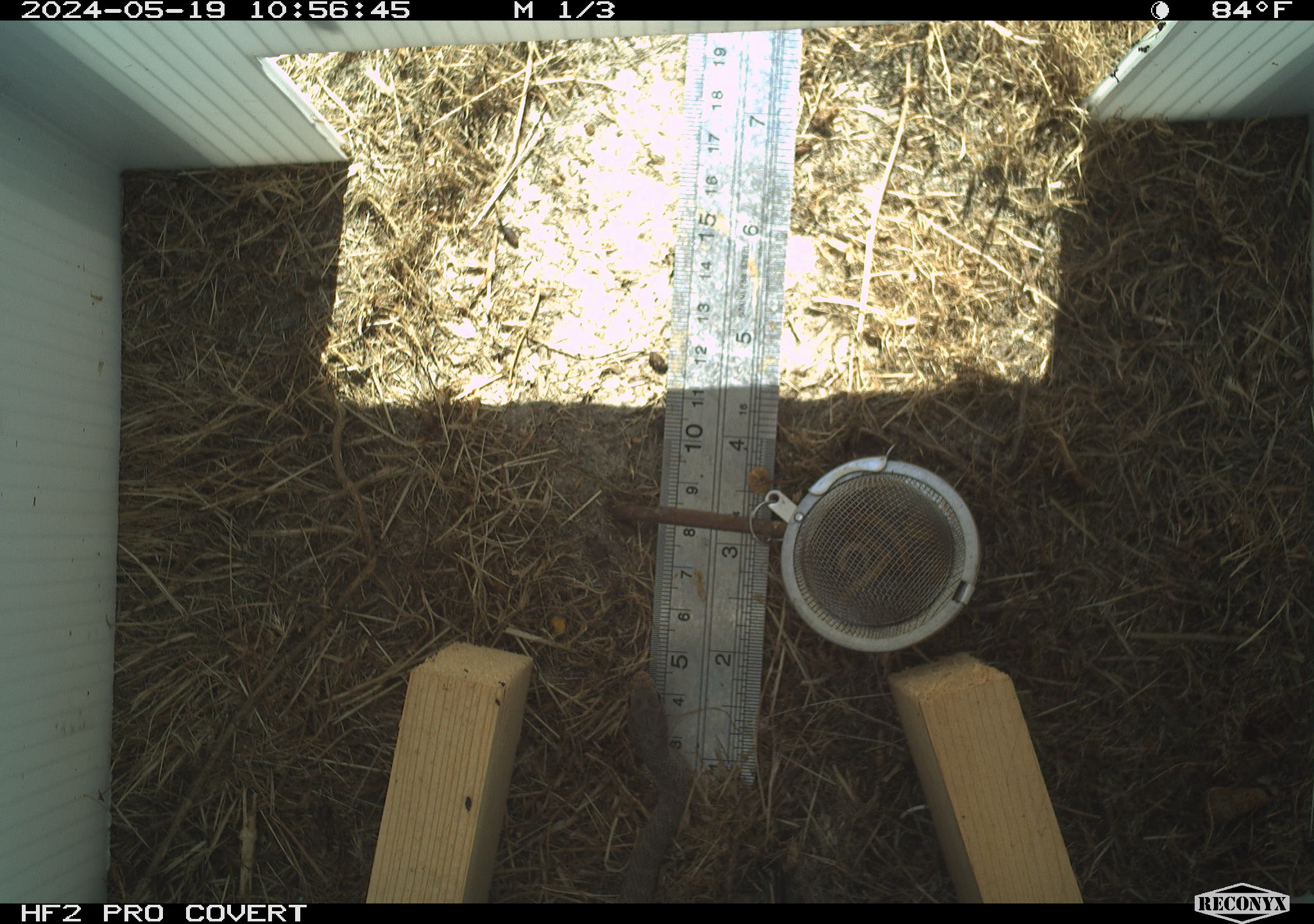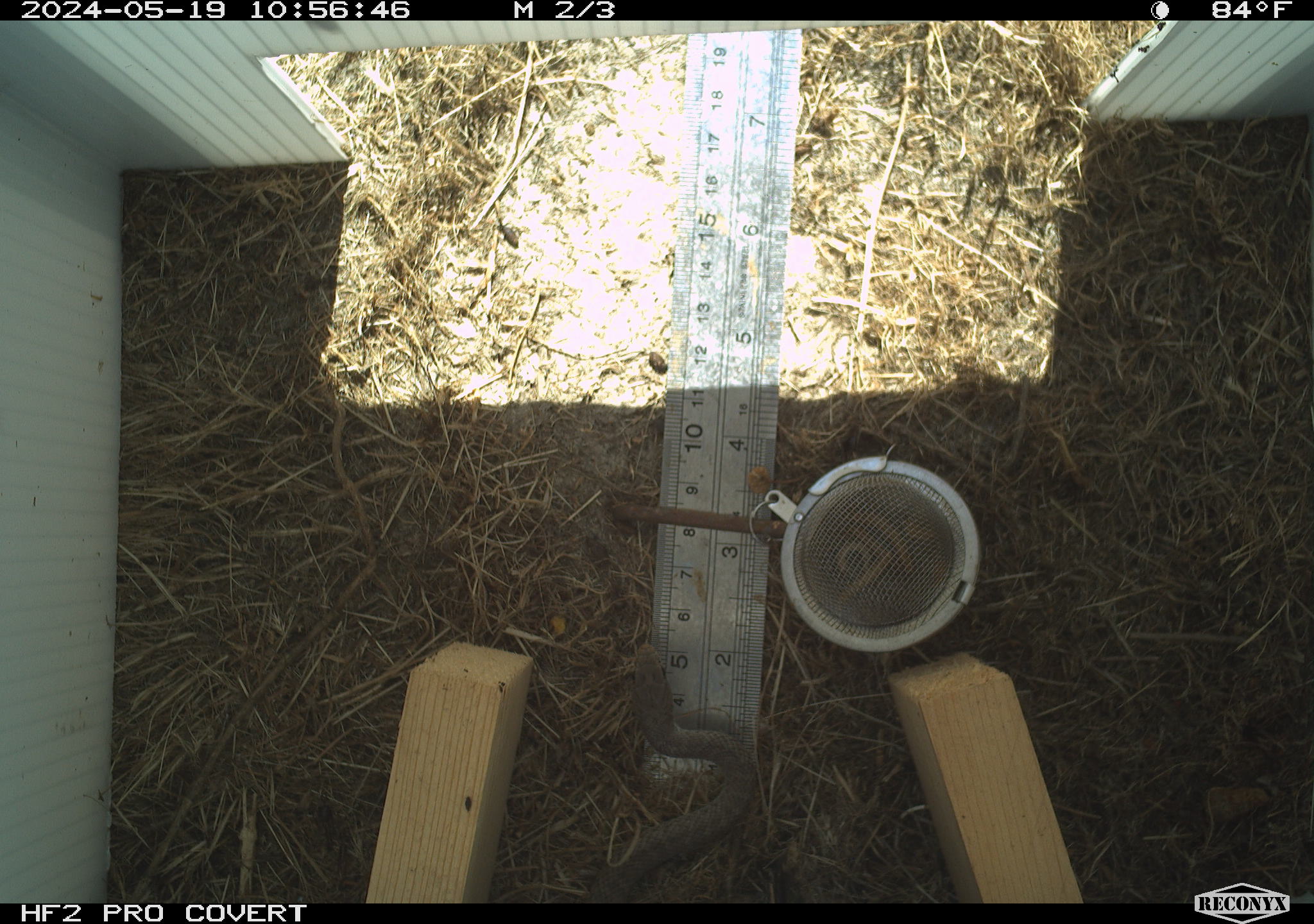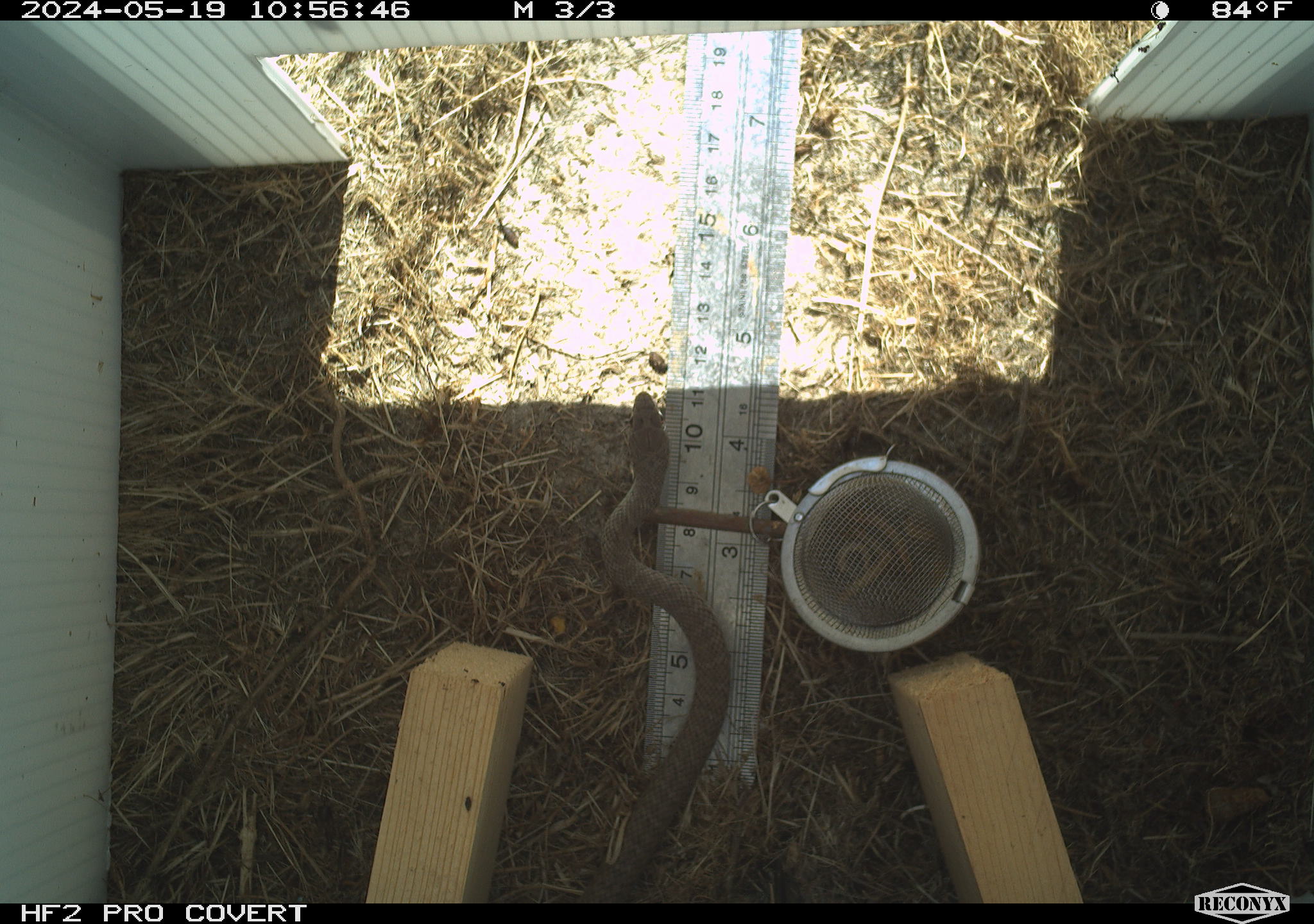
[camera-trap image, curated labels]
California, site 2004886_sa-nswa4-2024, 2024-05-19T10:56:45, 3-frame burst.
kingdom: Animalia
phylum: Chordata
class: Reptilia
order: Squamata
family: Colubridae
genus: Coluber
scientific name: Coluber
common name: north american racers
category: coluber species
Coluber species (north american racers) (Coluber).